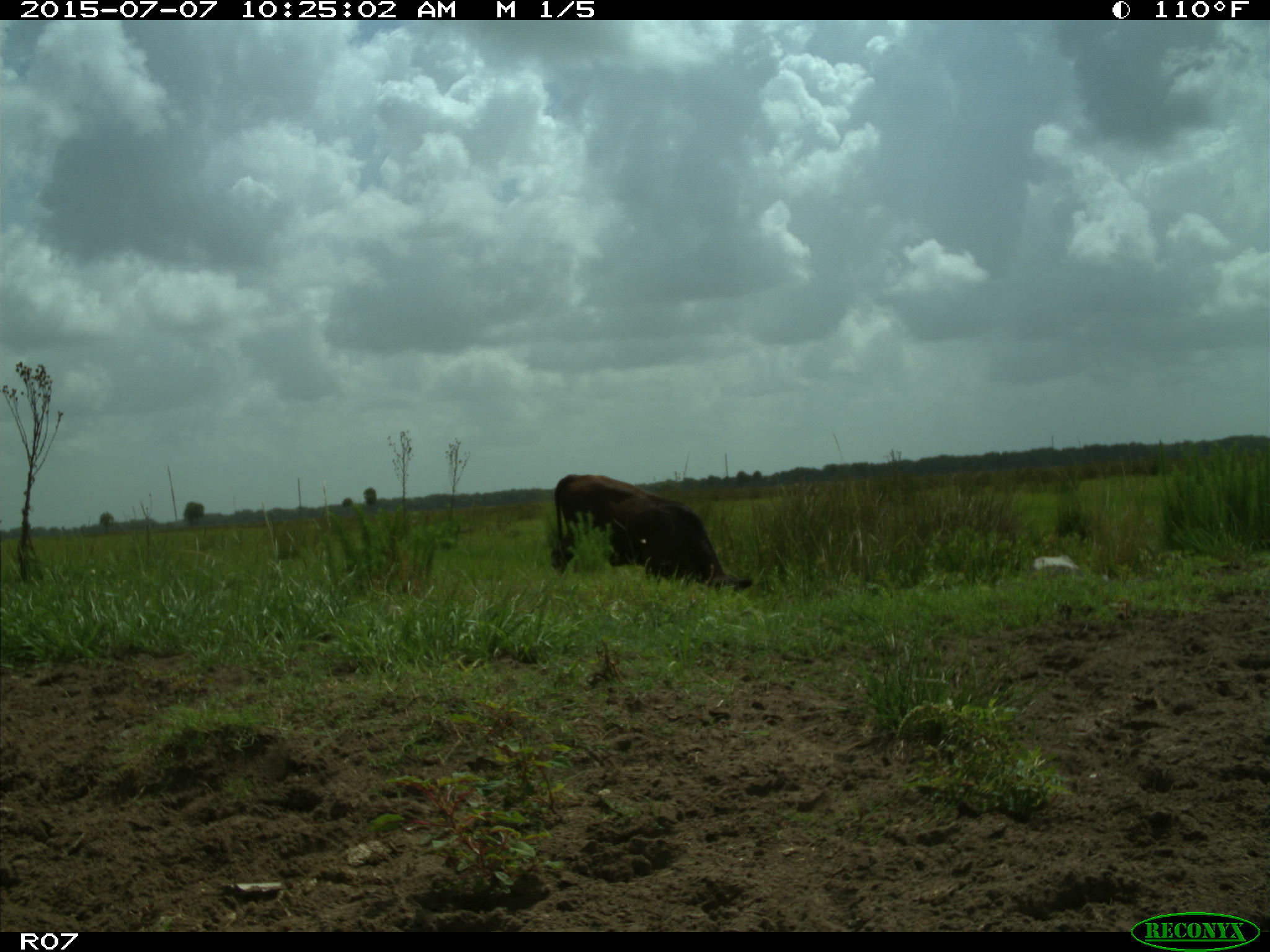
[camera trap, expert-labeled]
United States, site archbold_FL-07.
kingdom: Animalia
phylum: Chordata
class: Mammalia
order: Artiodactyla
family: Bovidae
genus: Bos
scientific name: Bos taurus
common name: domestic cow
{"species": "Bos taurus (domestic cow)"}